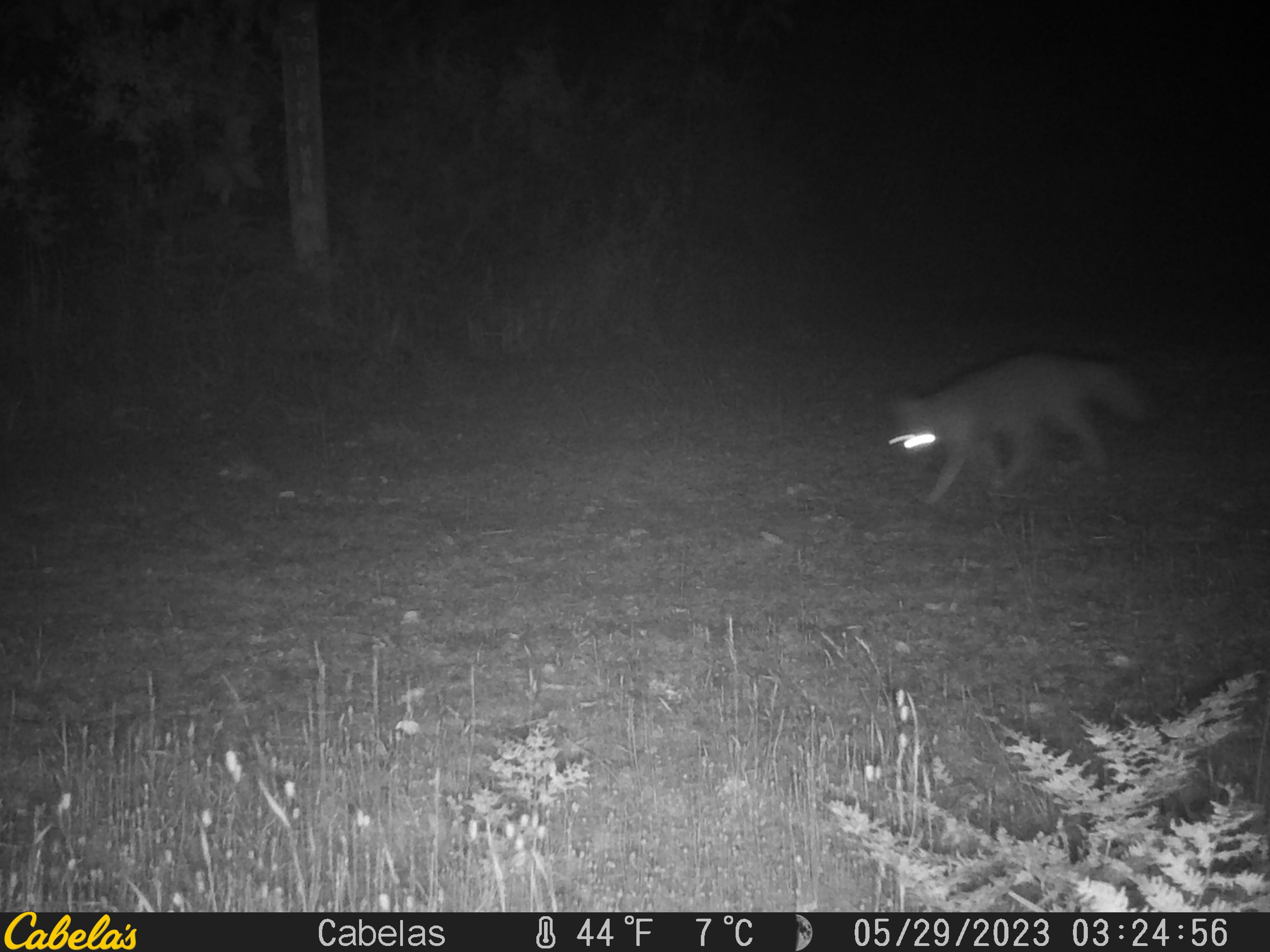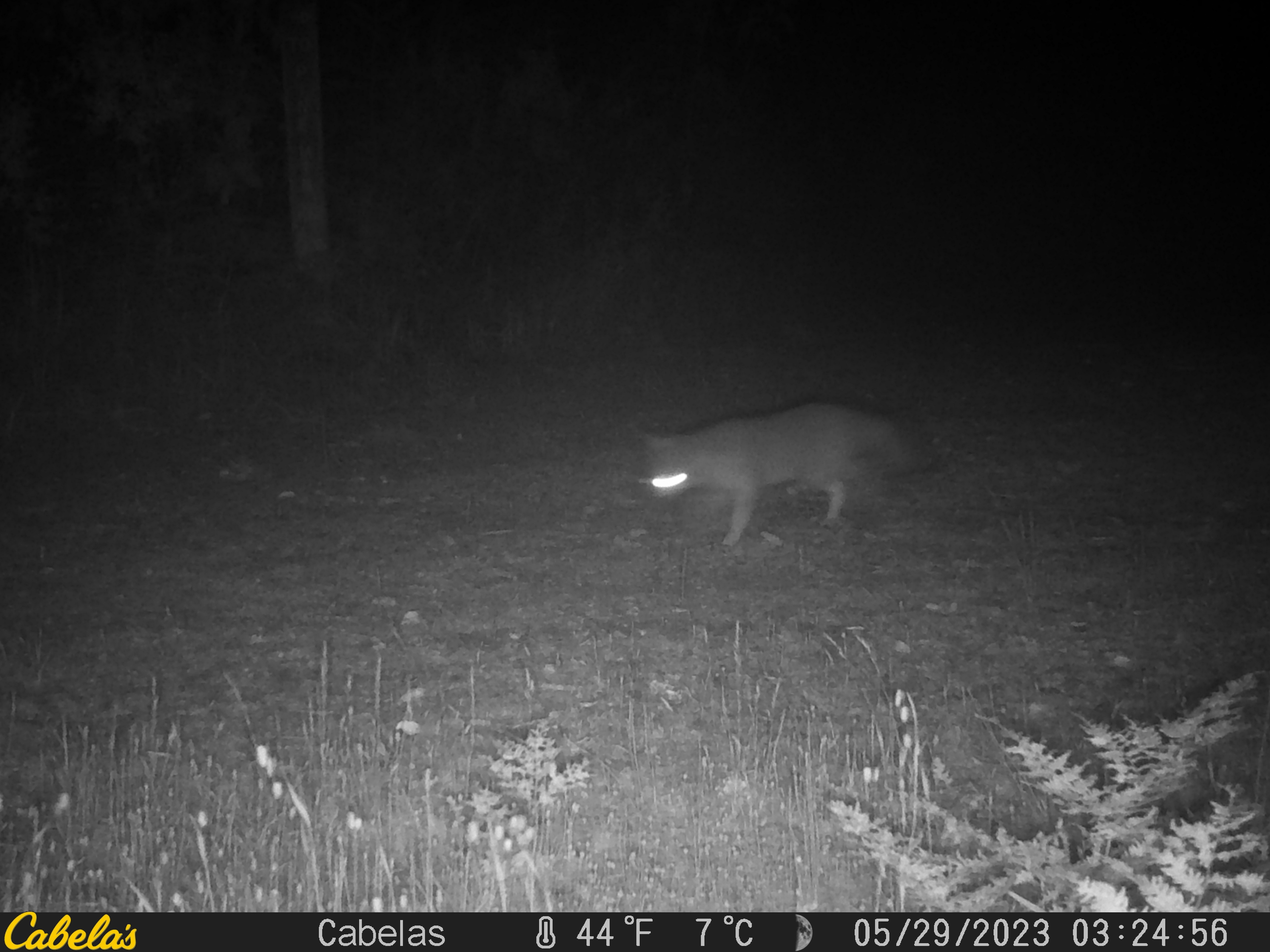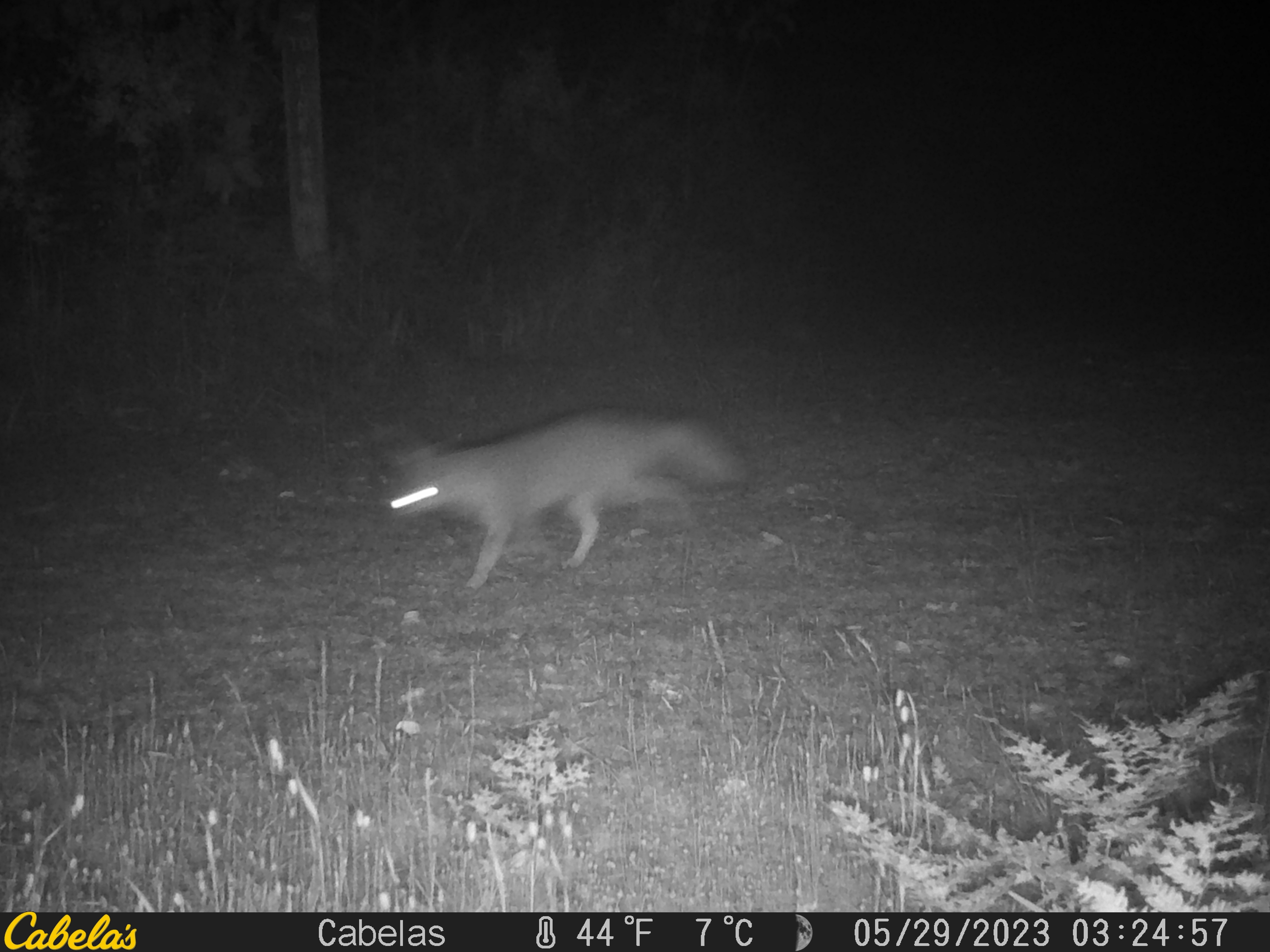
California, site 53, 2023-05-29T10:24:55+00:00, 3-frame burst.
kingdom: Animalia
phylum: Chordata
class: Mammalia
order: Carnivora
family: Canidae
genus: Urocyon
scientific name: Urocyon cinereoargenteus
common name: gray fox